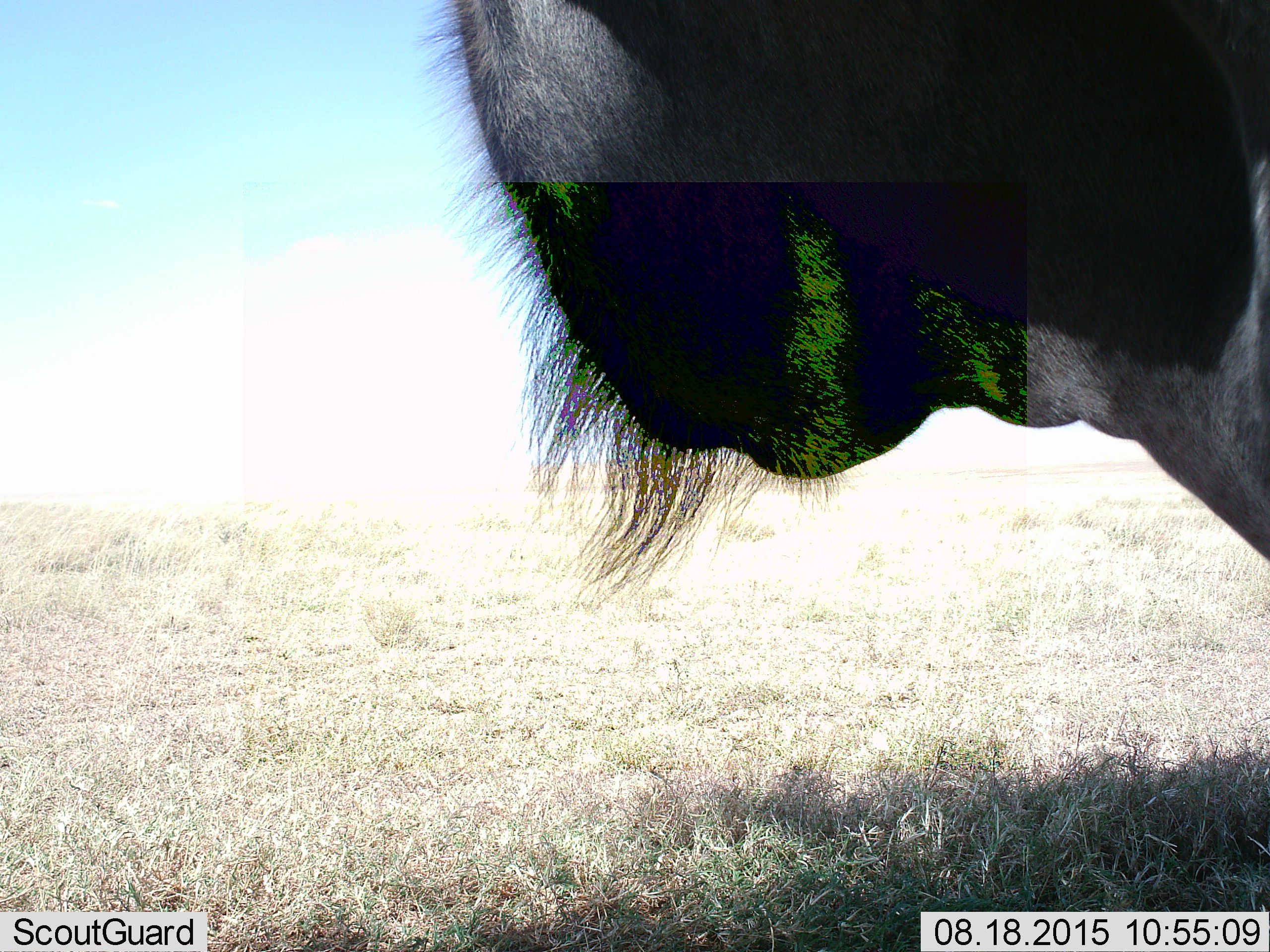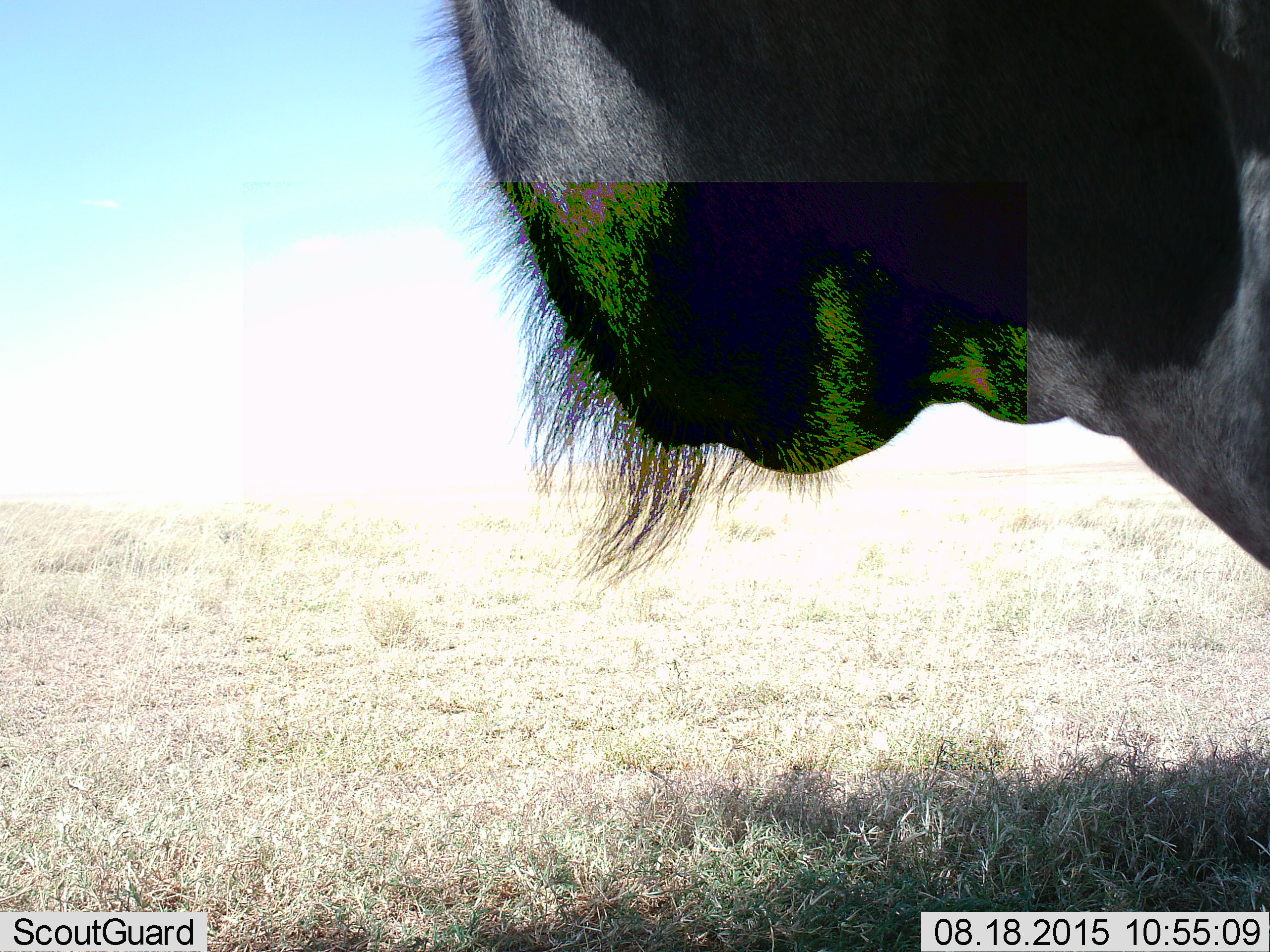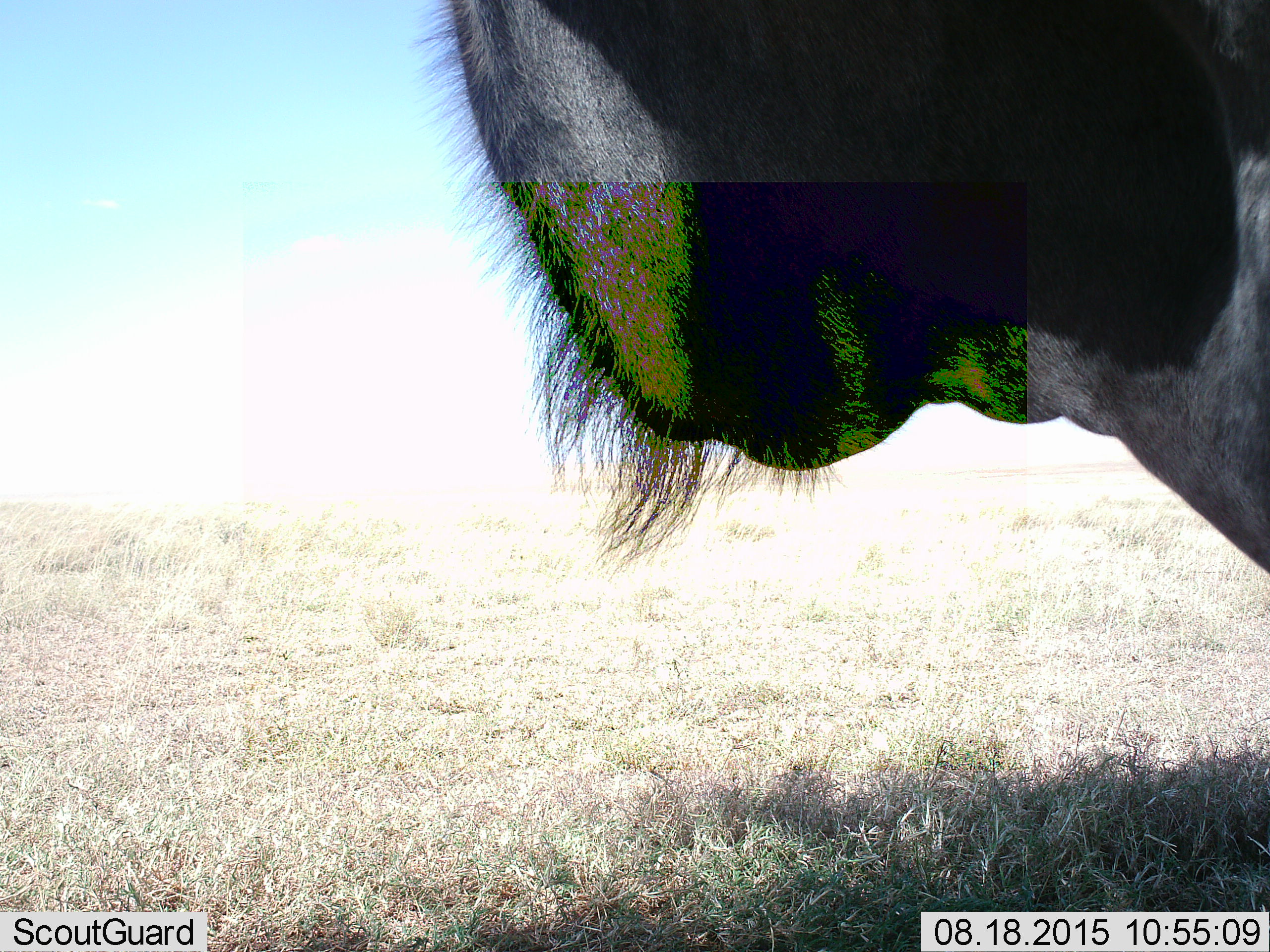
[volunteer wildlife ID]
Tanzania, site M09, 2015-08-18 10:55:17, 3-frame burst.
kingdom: Animalia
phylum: Chordata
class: Mammalia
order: Artiodactyla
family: Bovidae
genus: Connochaetes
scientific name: Connochaetes taurinus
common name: blue wildebeest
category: wildebeest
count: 1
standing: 83%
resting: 17%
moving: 0%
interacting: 0%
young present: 0%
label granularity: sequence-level